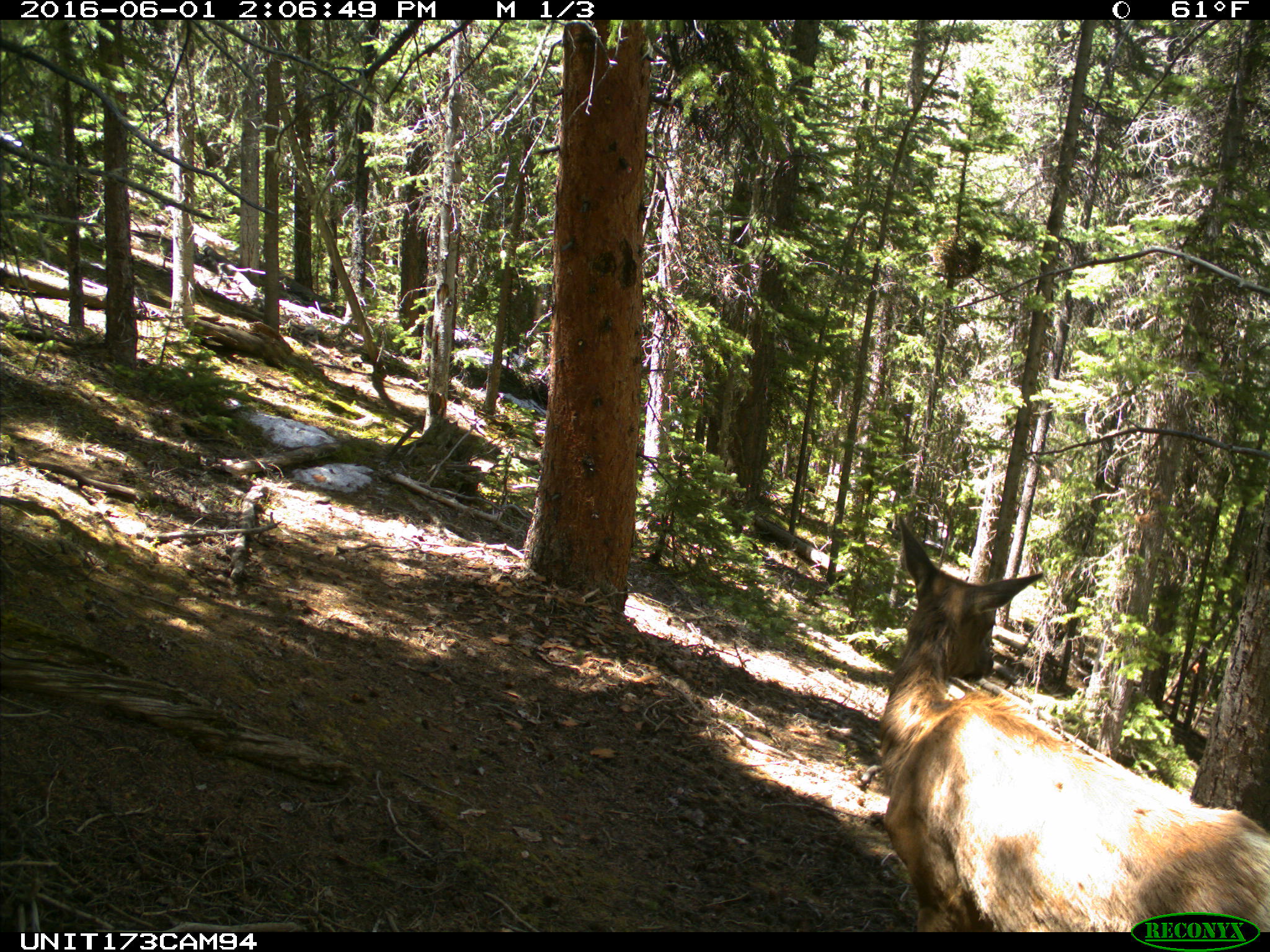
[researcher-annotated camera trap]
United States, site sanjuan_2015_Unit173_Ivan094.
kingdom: Animalia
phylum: Chordata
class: Mammalia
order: Artiodactyla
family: Cervidae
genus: Cervus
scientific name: Cervus elaphus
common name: red deer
Cervus elaphus (red deer).